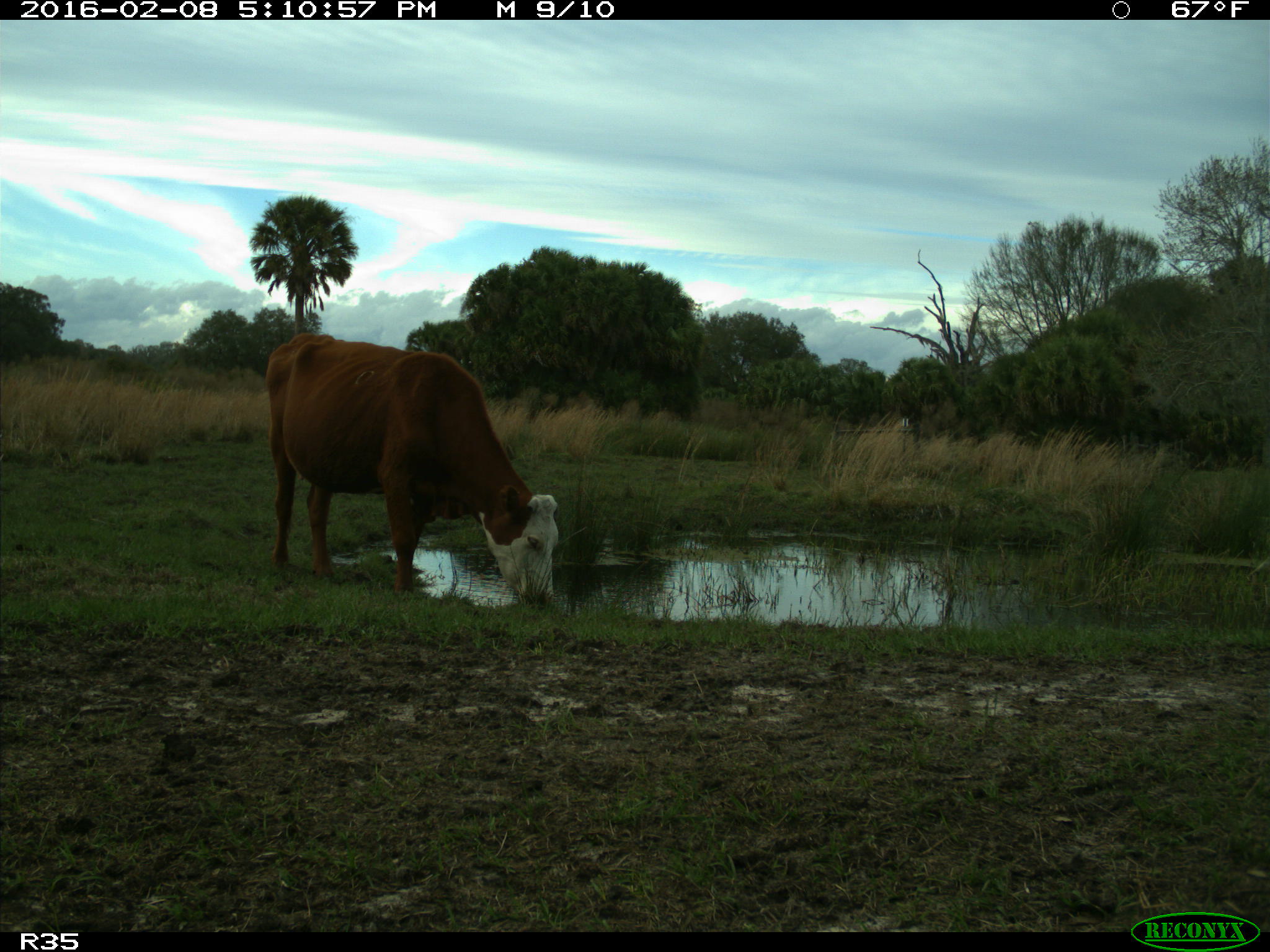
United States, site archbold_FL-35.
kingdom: Animalia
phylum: Chordata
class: Mammalia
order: Artiodactyla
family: Bovidae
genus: Bos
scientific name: Bos taurus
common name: domestic cow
Bos taurus (domestic cow).